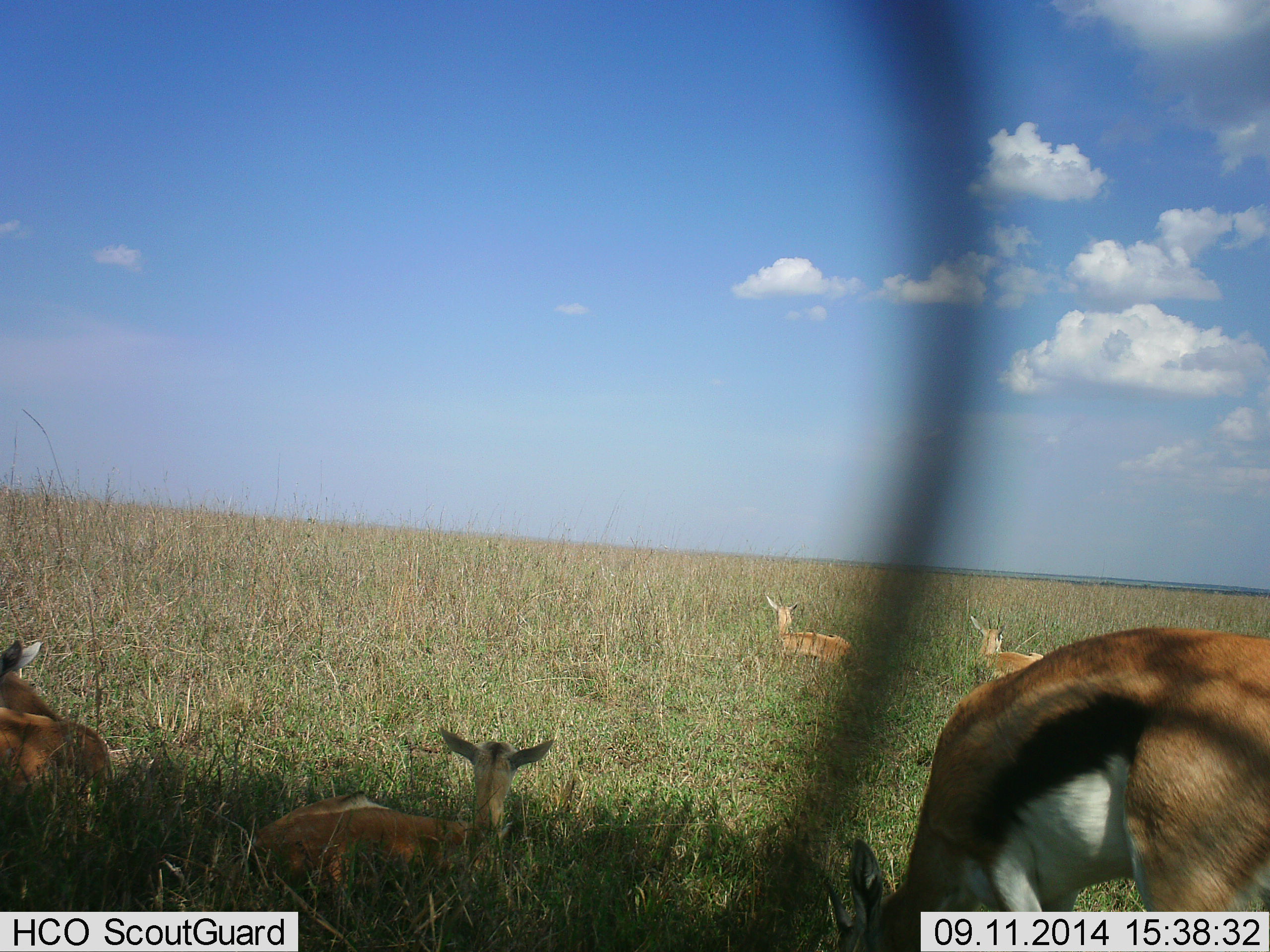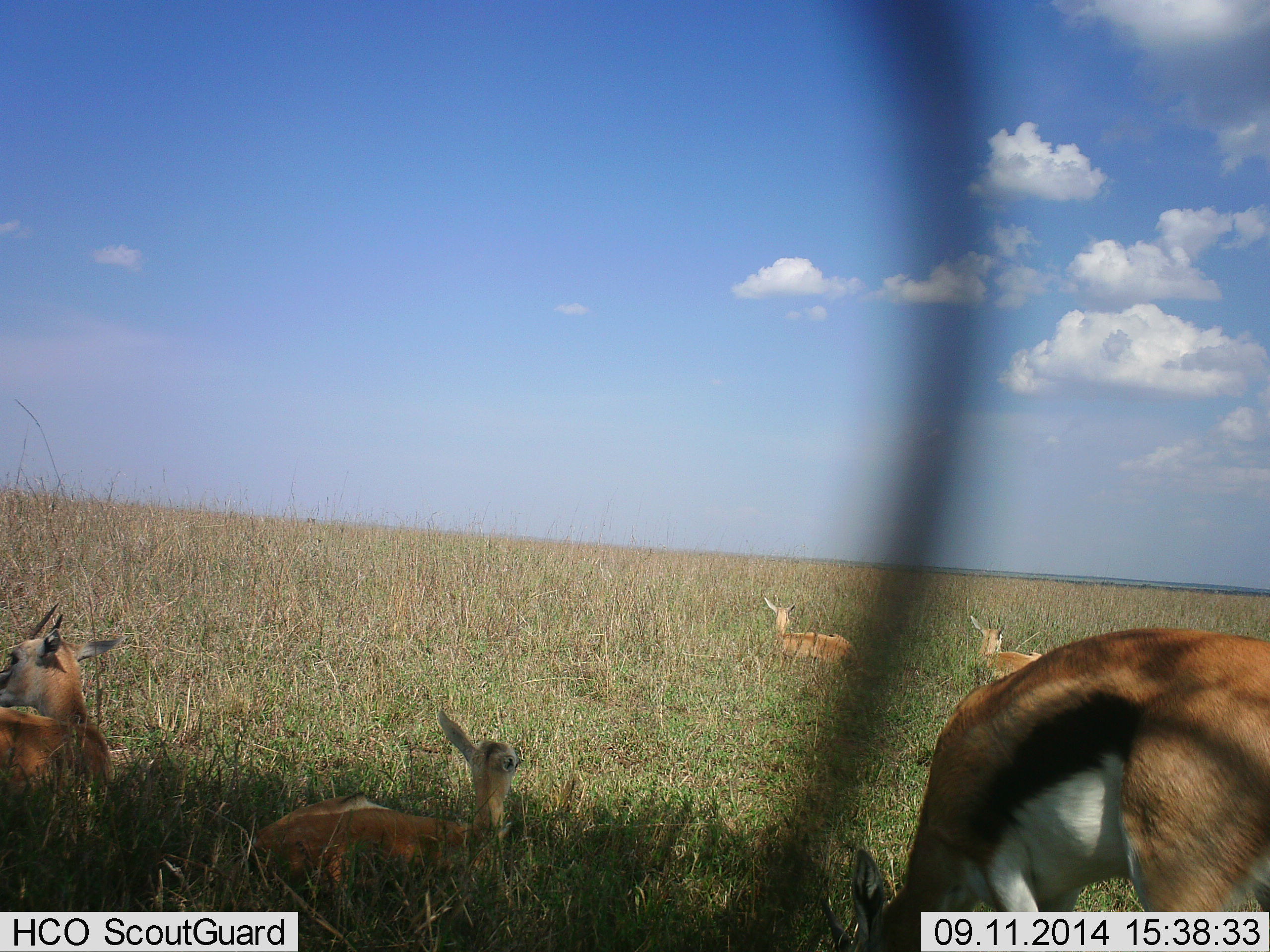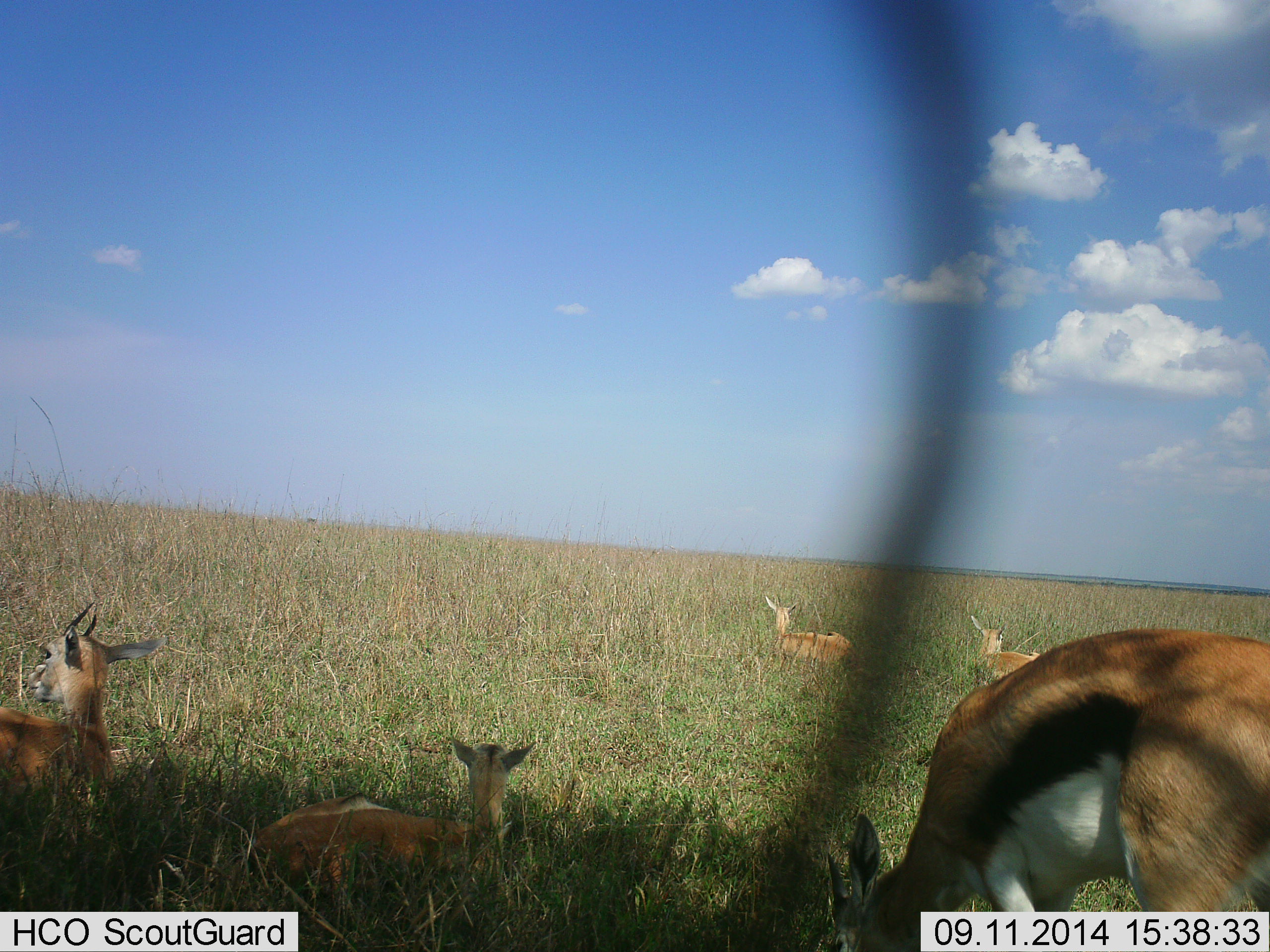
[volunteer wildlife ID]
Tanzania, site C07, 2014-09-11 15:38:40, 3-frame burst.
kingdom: Animalia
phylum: Chordata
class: Mammalia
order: Artiodactyla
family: Bovidae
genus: Eudorcas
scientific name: Eudorcas thomsonii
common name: thomson's gazelle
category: gazellethomsons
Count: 5.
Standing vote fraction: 38%.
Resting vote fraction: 100%.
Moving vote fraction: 0%.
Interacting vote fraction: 0%.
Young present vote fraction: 46%.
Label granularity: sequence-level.